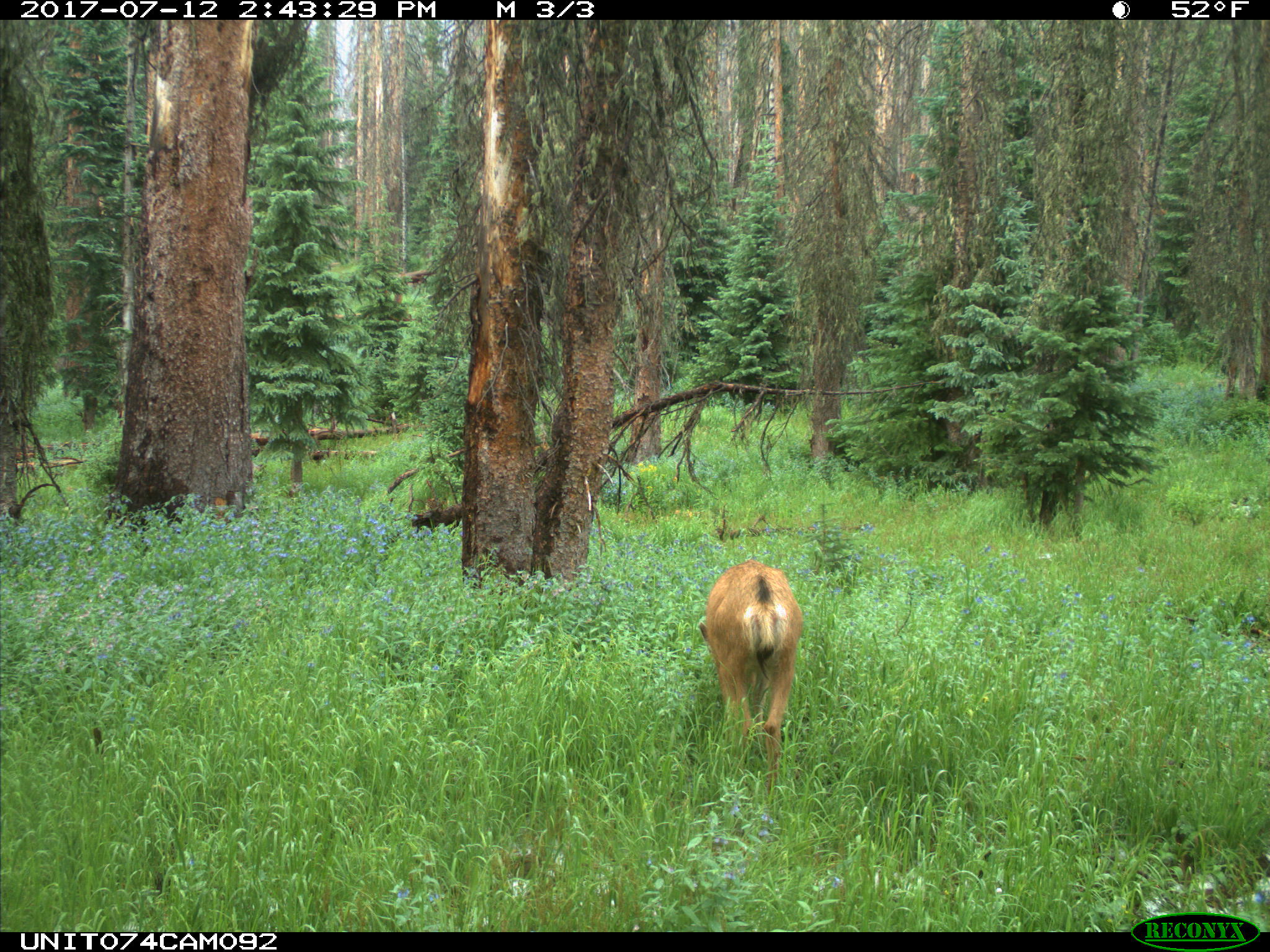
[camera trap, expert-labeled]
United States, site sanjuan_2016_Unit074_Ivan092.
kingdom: Animalia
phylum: Chordata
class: Mammalia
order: Artiodactyla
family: Cervidae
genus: Odocoileus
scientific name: Odocoileus hemionus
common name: mule deer